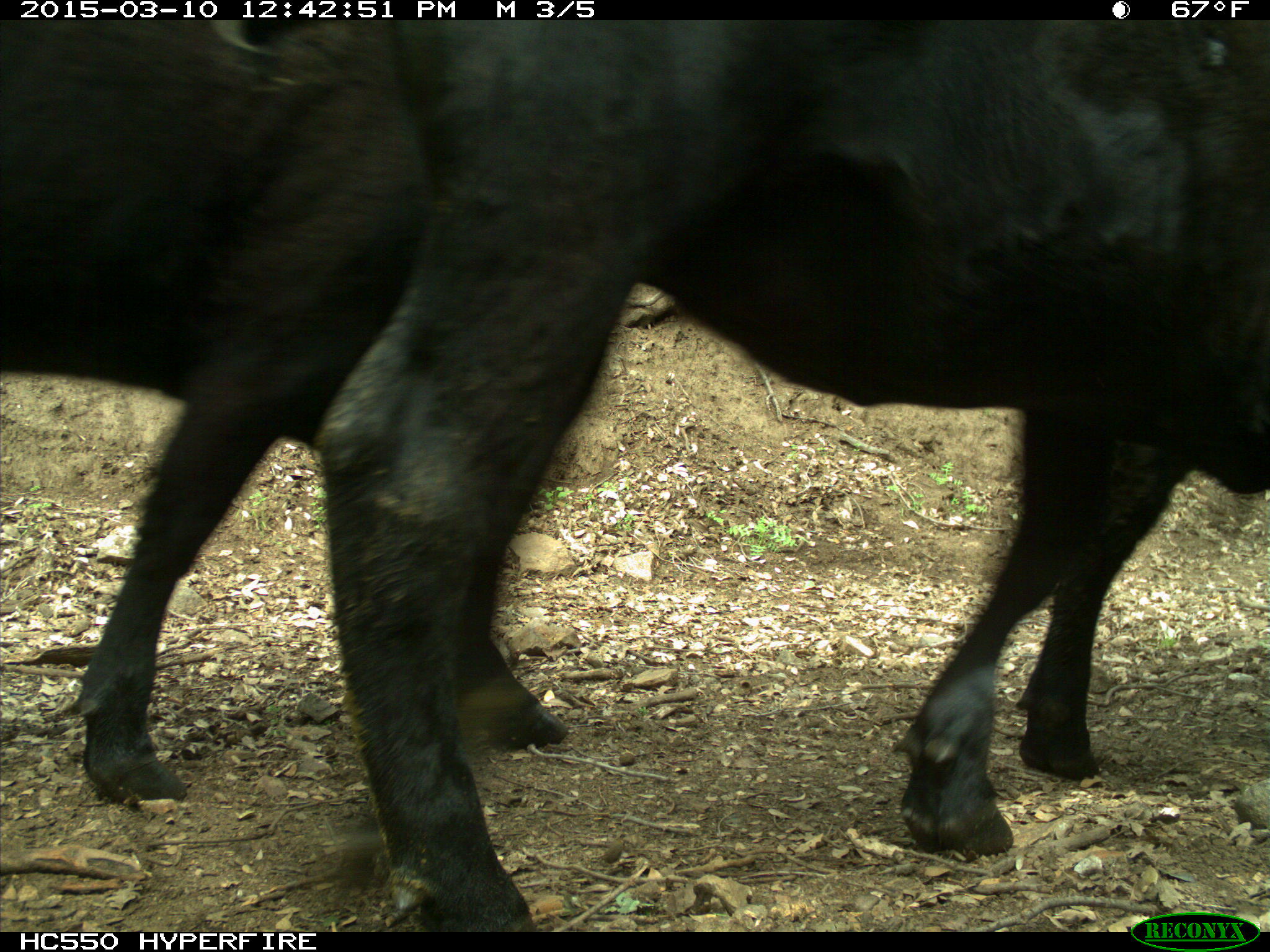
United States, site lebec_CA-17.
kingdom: Animalia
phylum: Chordata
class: Mammalia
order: Artiodactyla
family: Bovidae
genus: Bos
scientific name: Bos taurus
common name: domestic cow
Bos taurus (domestic cow).